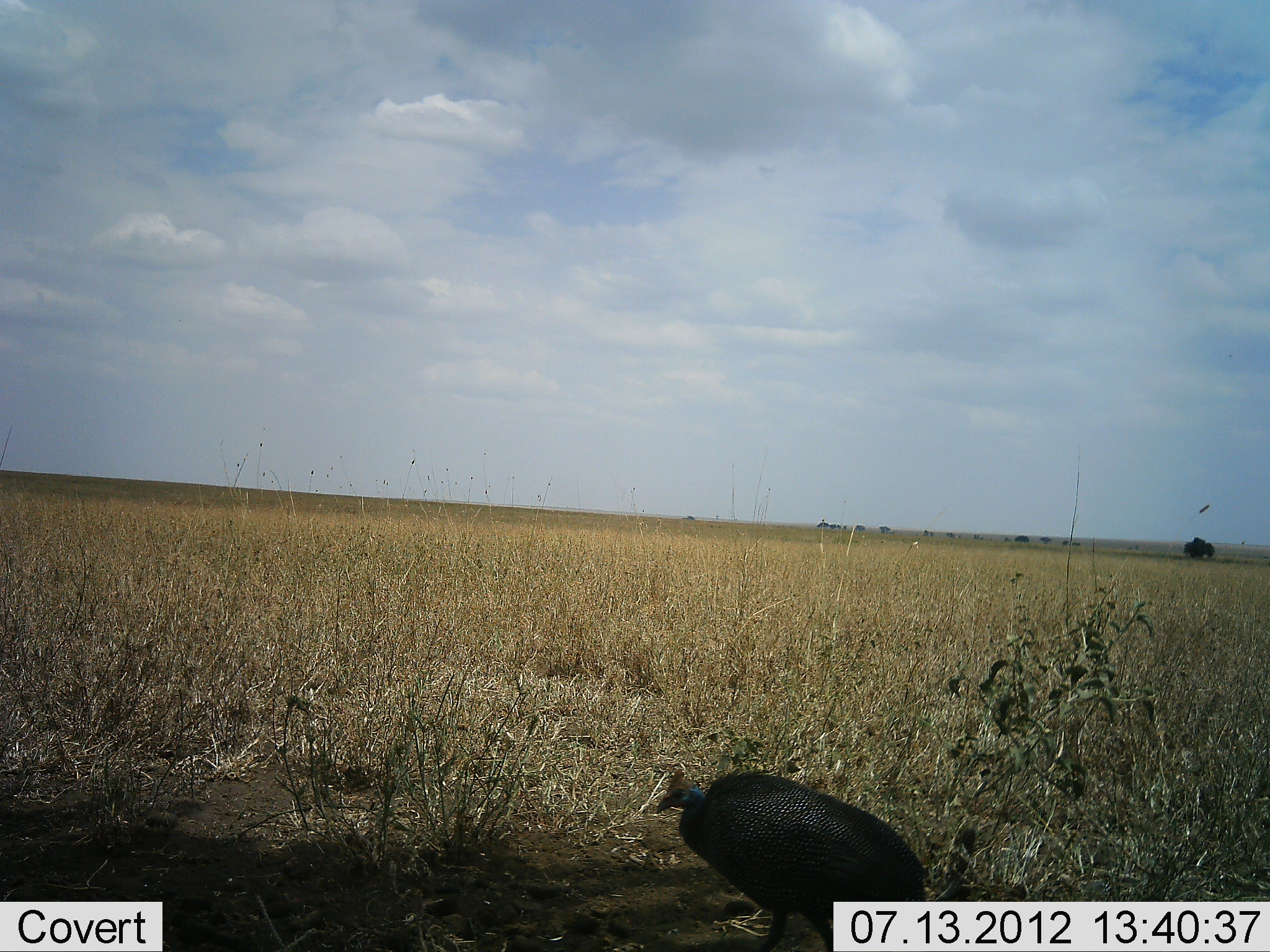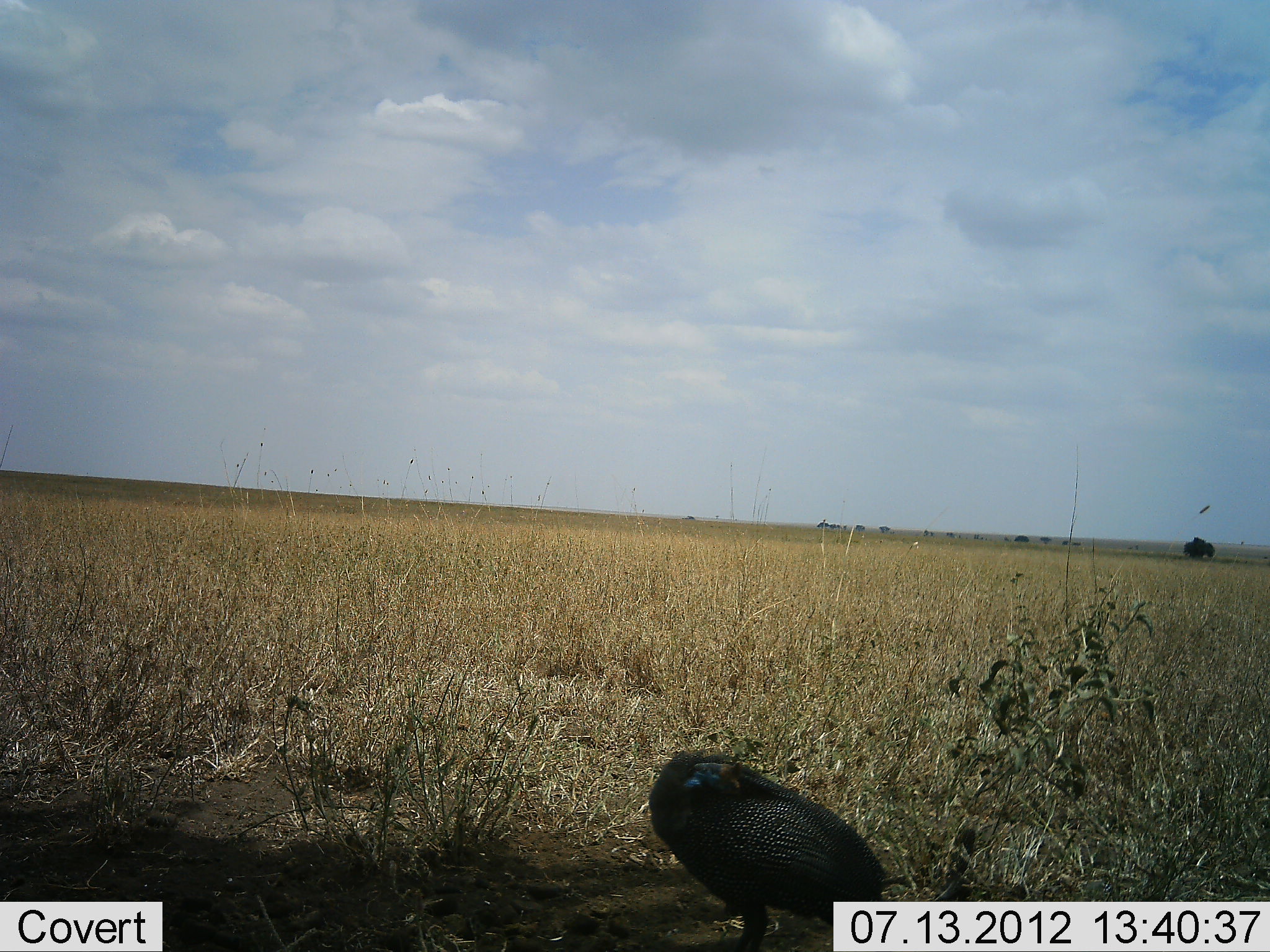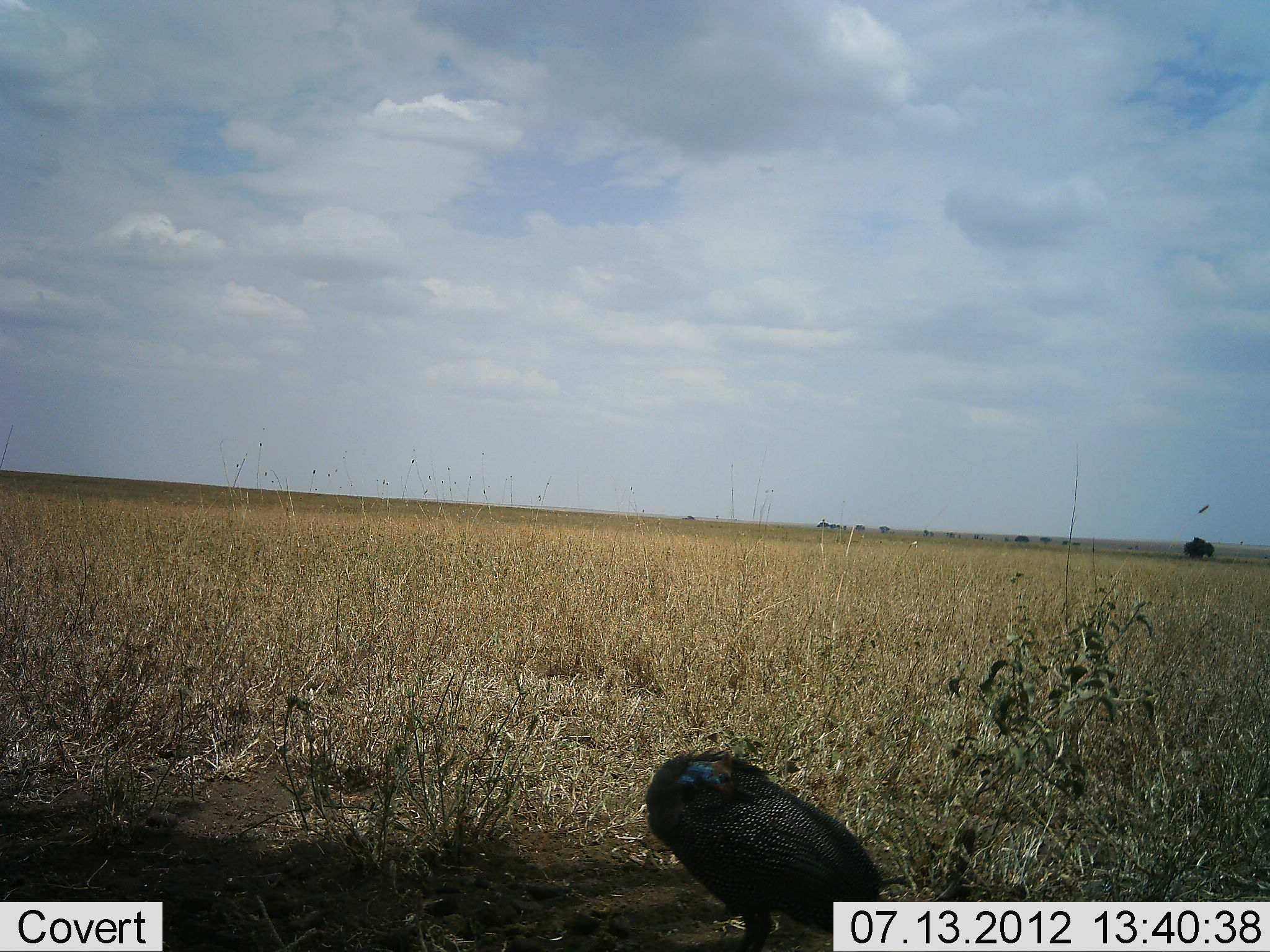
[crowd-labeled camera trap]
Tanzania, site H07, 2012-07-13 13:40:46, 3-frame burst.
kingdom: Animalia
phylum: Chordata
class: Aves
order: Galliformes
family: Numididae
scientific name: Numididae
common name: guinea fowl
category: guineafowl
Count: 1.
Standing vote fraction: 80%.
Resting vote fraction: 10%.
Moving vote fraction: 20%.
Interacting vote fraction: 0%.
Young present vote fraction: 0%.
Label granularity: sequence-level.